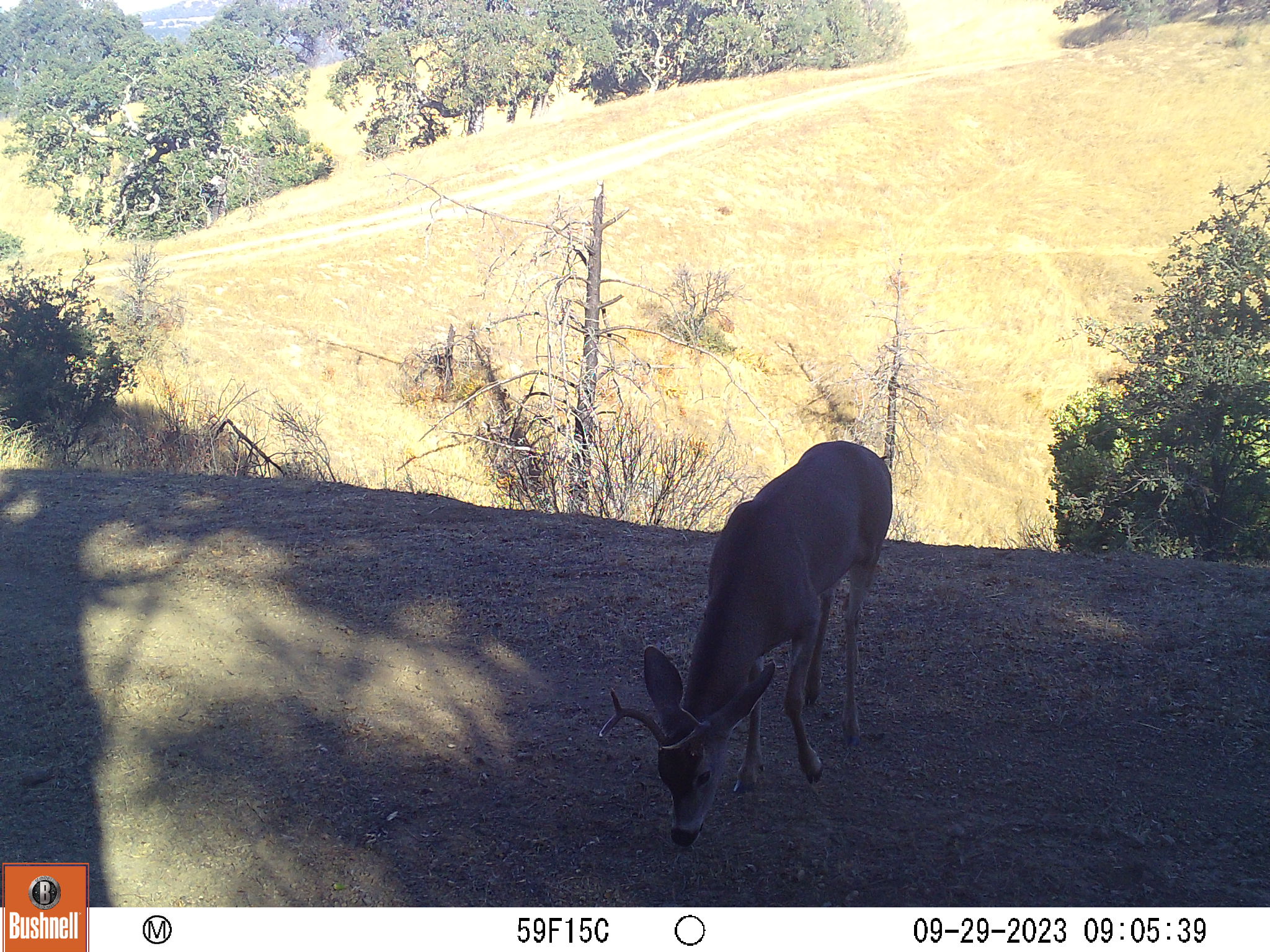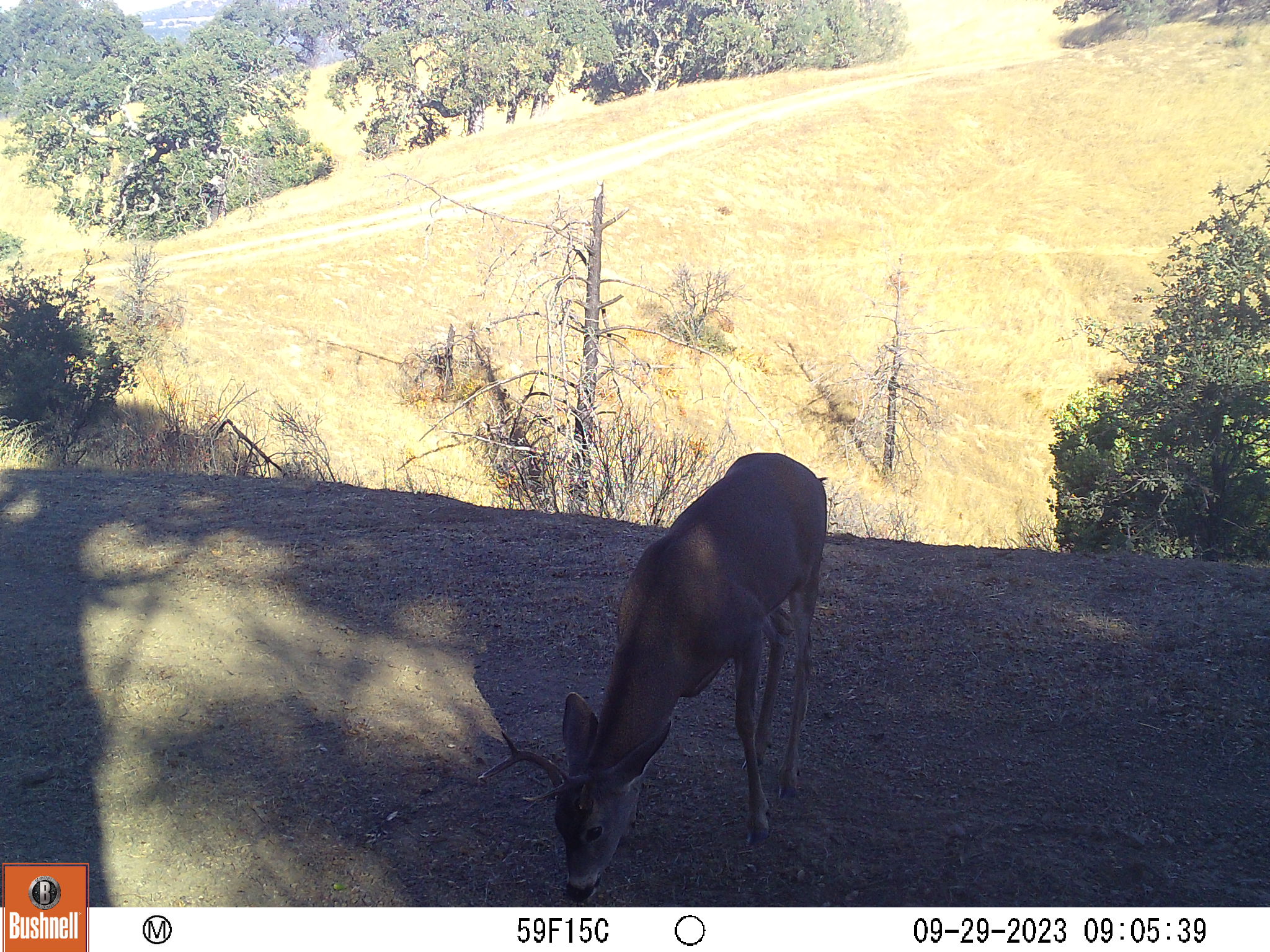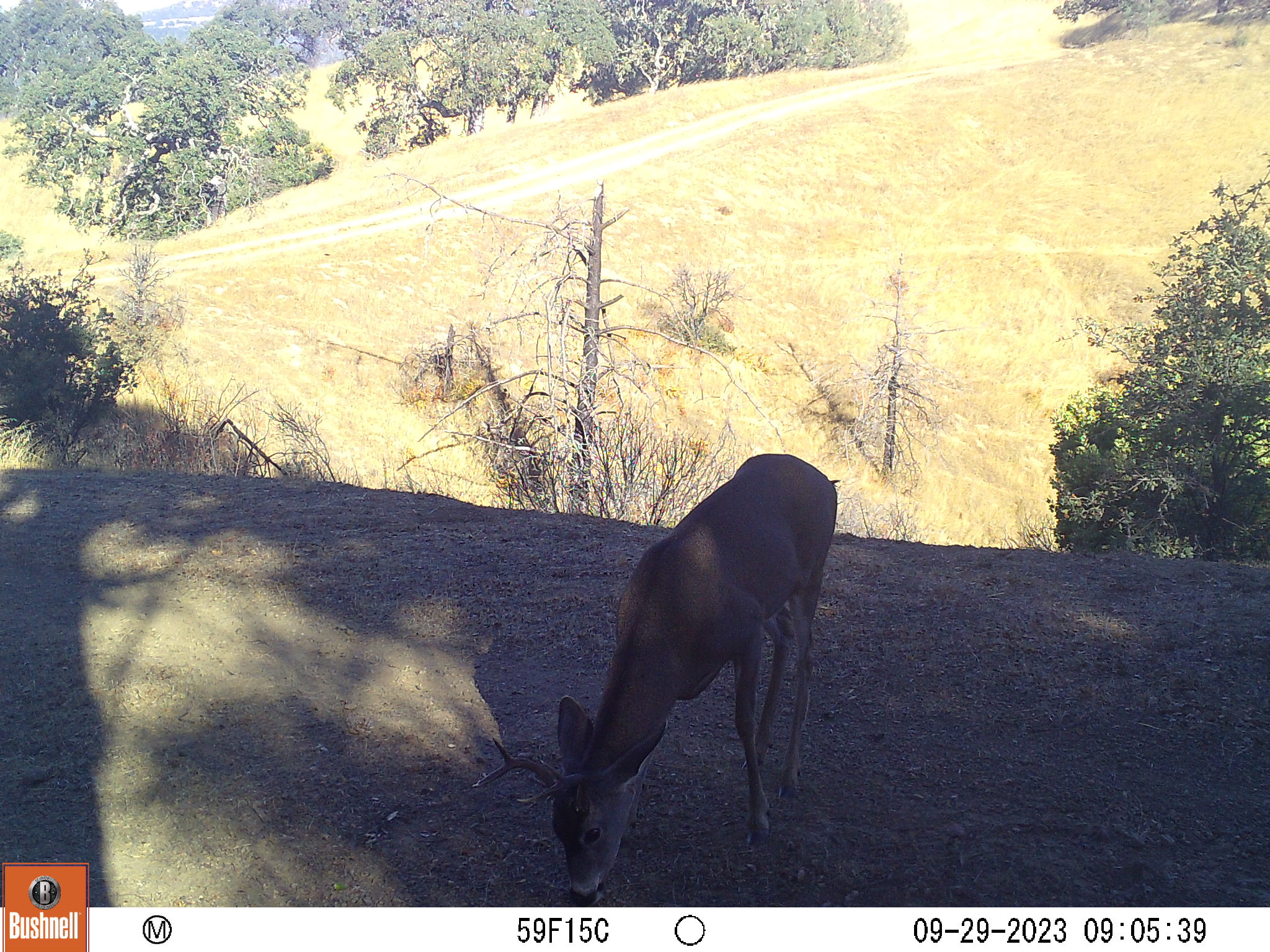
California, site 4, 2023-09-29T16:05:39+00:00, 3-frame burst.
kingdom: Animalia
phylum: Chordata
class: Mammalia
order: Artiodactyla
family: Cervidae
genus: Odocoileus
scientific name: Odocoileus hemionus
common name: mule deer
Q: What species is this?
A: Mule deer (Odocoileus hemionus).